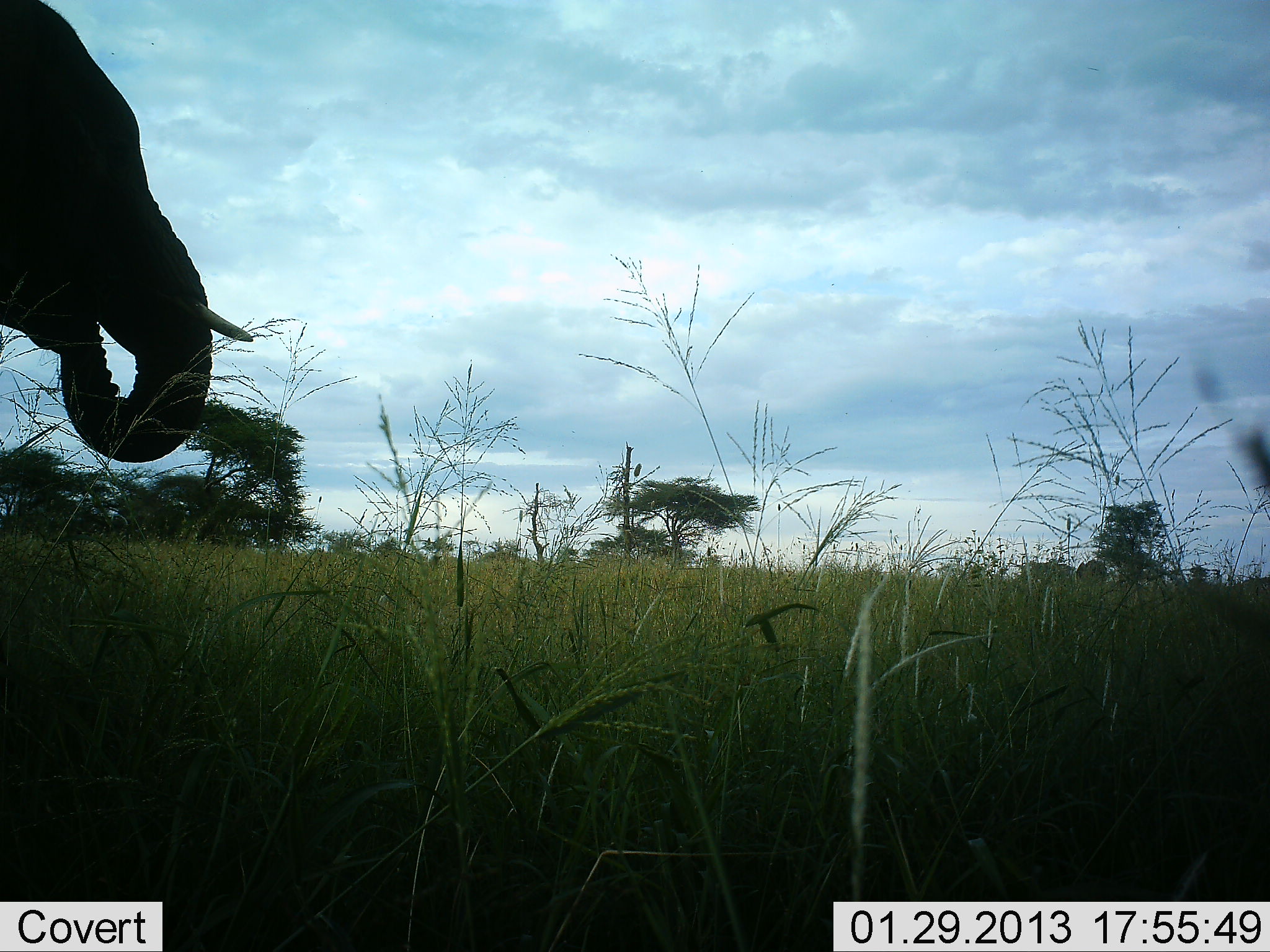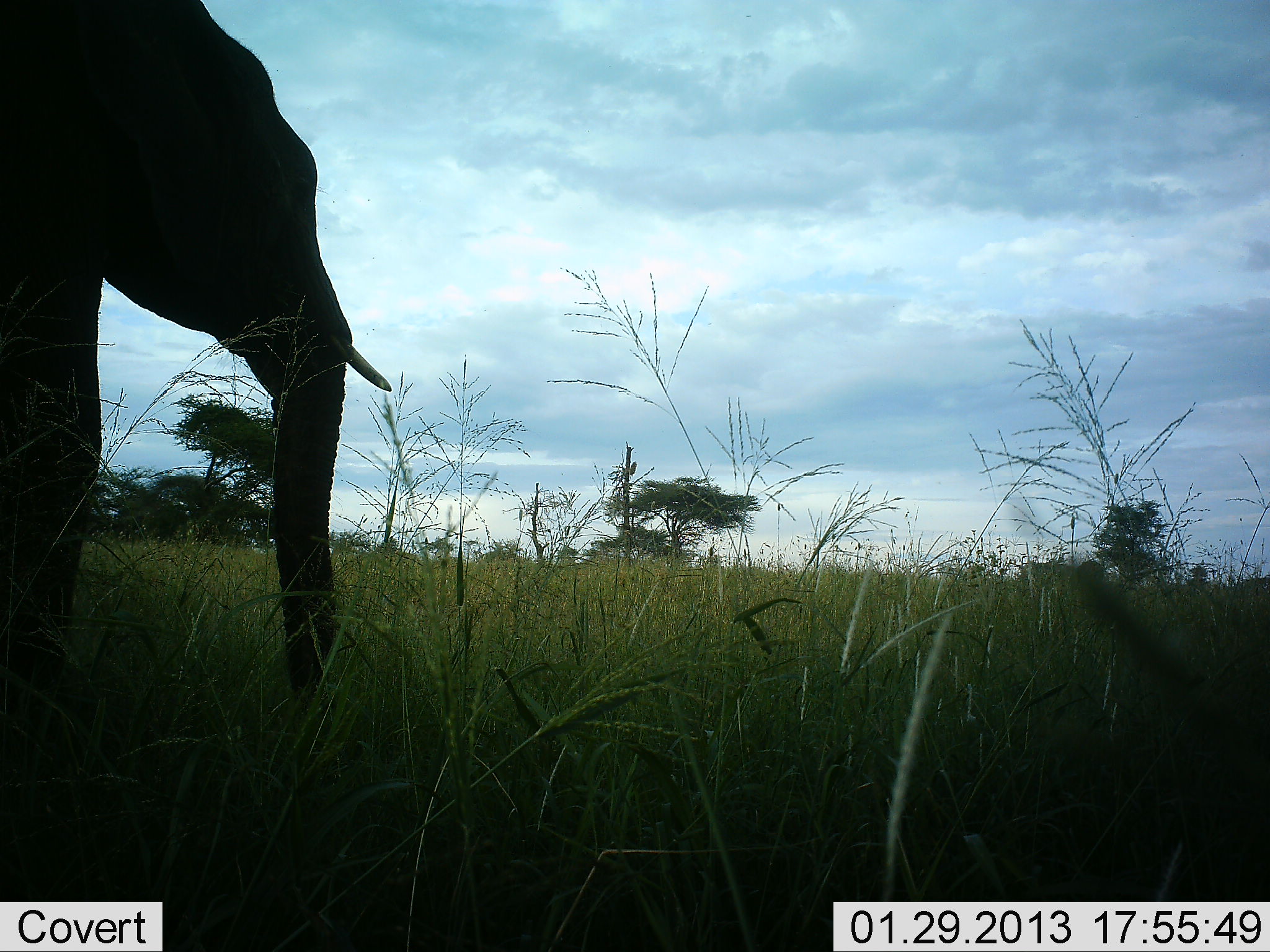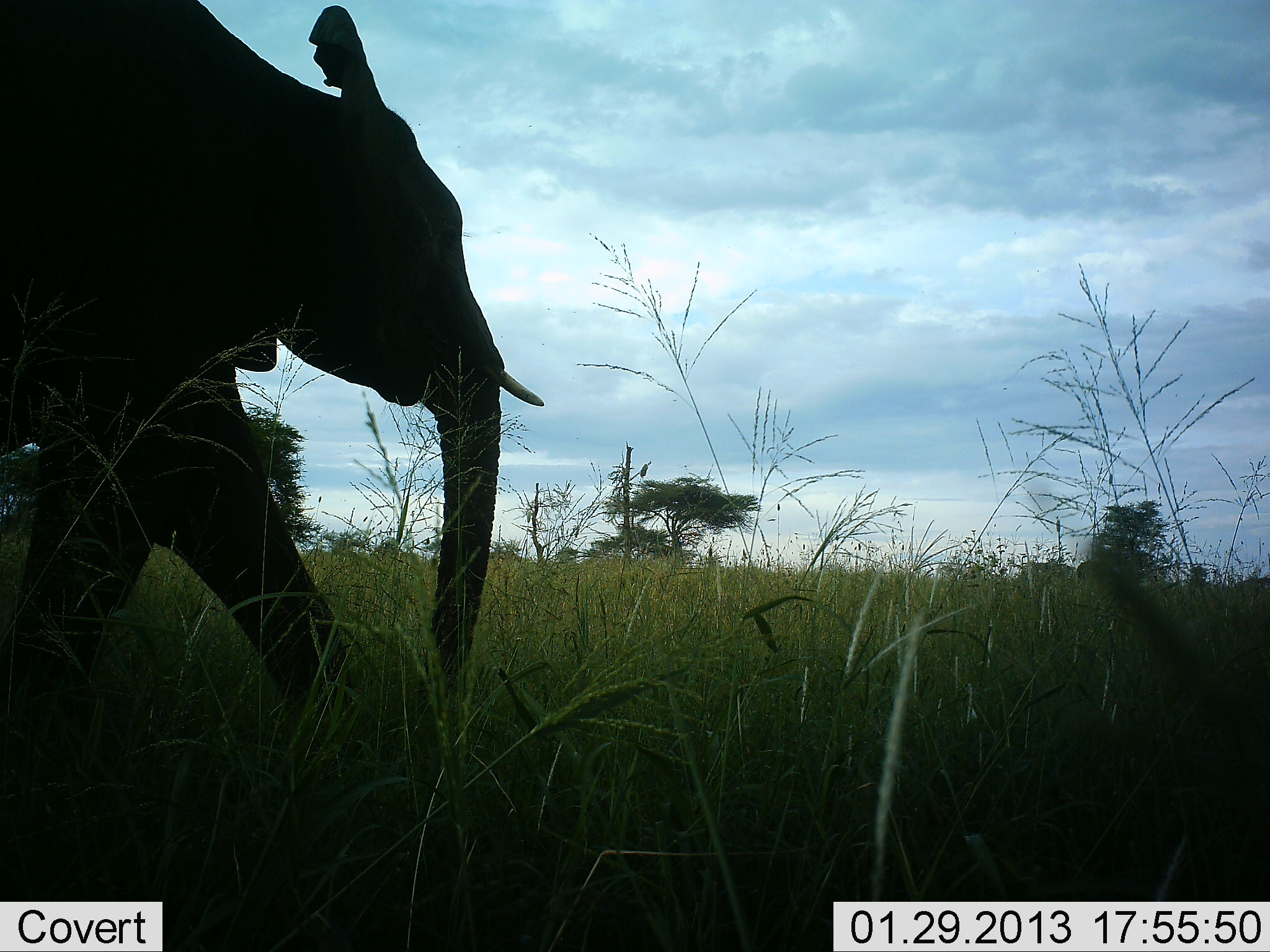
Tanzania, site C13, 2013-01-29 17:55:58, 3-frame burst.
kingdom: Animalia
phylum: Chordata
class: Mammalia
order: Proboscidea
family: Elephantidae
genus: Loxodonta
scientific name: Loxodonta africana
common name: african bush elephant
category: elephant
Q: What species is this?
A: Elephant (african bush elephant) (Loxodonta africana).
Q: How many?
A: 1.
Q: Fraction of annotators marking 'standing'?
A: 18%.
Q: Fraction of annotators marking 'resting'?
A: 0%.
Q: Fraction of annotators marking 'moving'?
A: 84%.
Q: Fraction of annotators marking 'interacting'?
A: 0%.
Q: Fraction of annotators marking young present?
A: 0%.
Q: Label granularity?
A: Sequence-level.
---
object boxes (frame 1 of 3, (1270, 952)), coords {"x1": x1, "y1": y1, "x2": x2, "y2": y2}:
animal: {"x1": 0, "y1": 0, "x2": 253, "y2": 463}; {"x1": 1074, "y1": 560, "x2": 1107, "y2": 588}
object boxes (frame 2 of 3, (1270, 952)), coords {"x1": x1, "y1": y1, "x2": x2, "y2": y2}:
animal: {"x1": 0, "y1": 0, "x2": 395, "y2": 721}; {"x1": 1076, "y1": 561, "x2": 1105, "y2": 584}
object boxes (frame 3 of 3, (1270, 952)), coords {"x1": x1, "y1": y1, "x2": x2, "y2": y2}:
animal: {"x1": 0, "y1": 0, "x2": 546, "y2": 720}